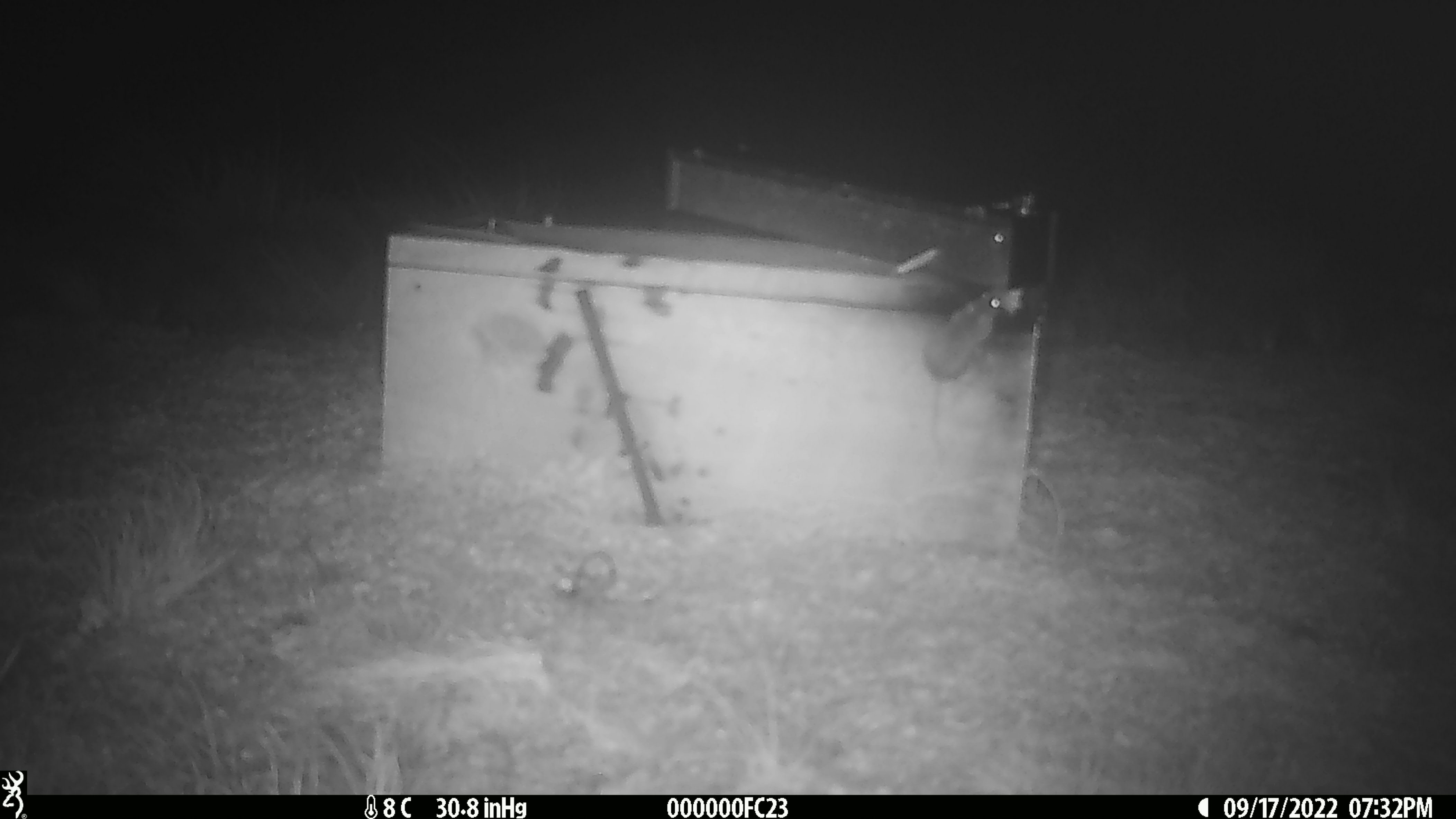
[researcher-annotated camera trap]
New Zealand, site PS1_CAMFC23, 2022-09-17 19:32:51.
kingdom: Animalia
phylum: Chordata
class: Mammalia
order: Rodentia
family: Muridae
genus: Mus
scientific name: Mus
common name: mouse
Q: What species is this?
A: Mouse (Mus).